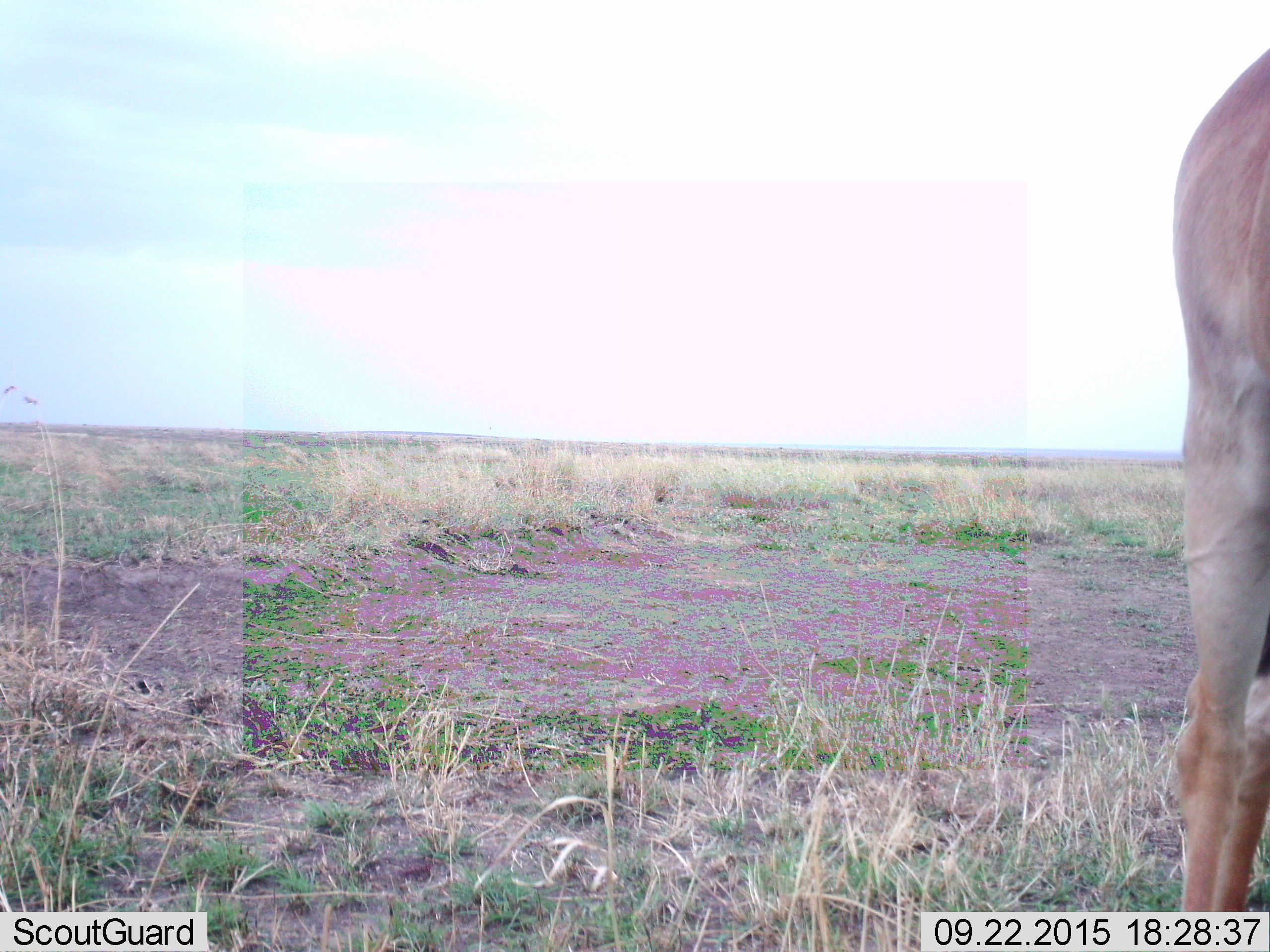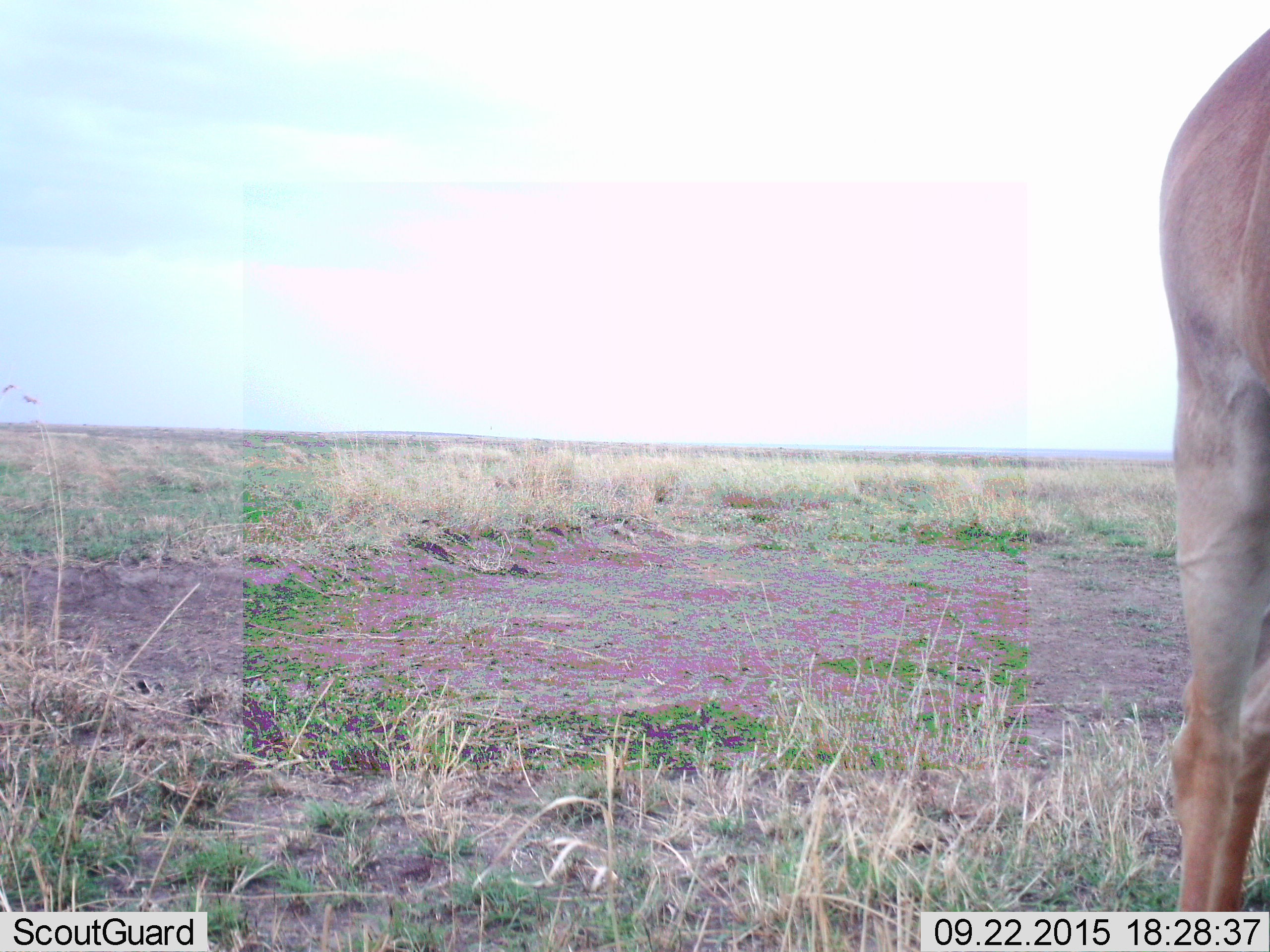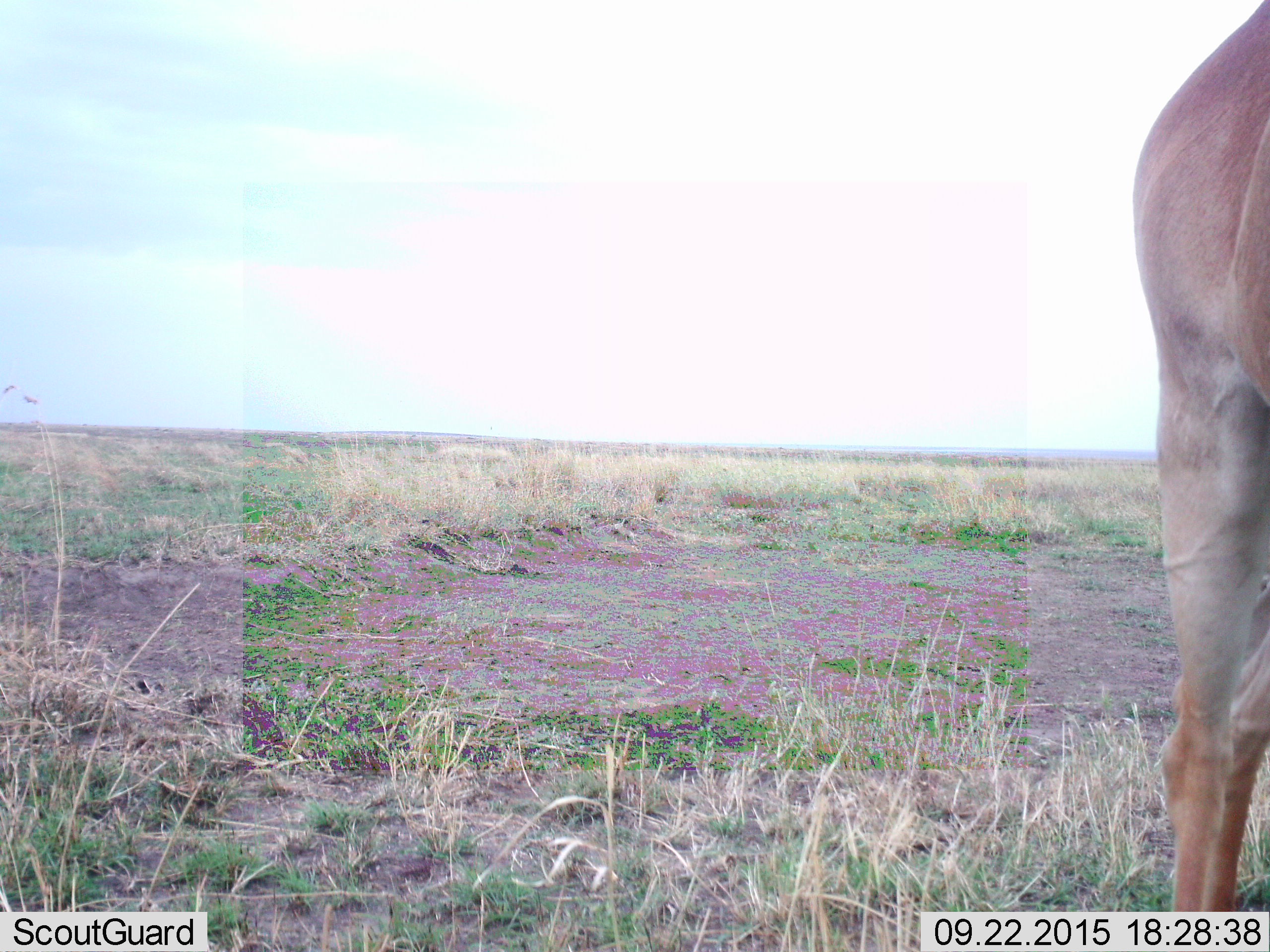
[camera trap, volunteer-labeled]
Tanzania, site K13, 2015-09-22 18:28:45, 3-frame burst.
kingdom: Animalia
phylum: Chordata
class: Mammalia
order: Artiodactyla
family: Bovidae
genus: Eudorcas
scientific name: Eudorcas thomsonii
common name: thomson's gazelle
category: gazellethomsons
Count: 1.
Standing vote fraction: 67%.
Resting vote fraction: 0%.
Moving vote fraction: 0%.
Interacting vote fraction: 0%.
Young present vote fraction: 0%.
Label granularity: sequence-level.